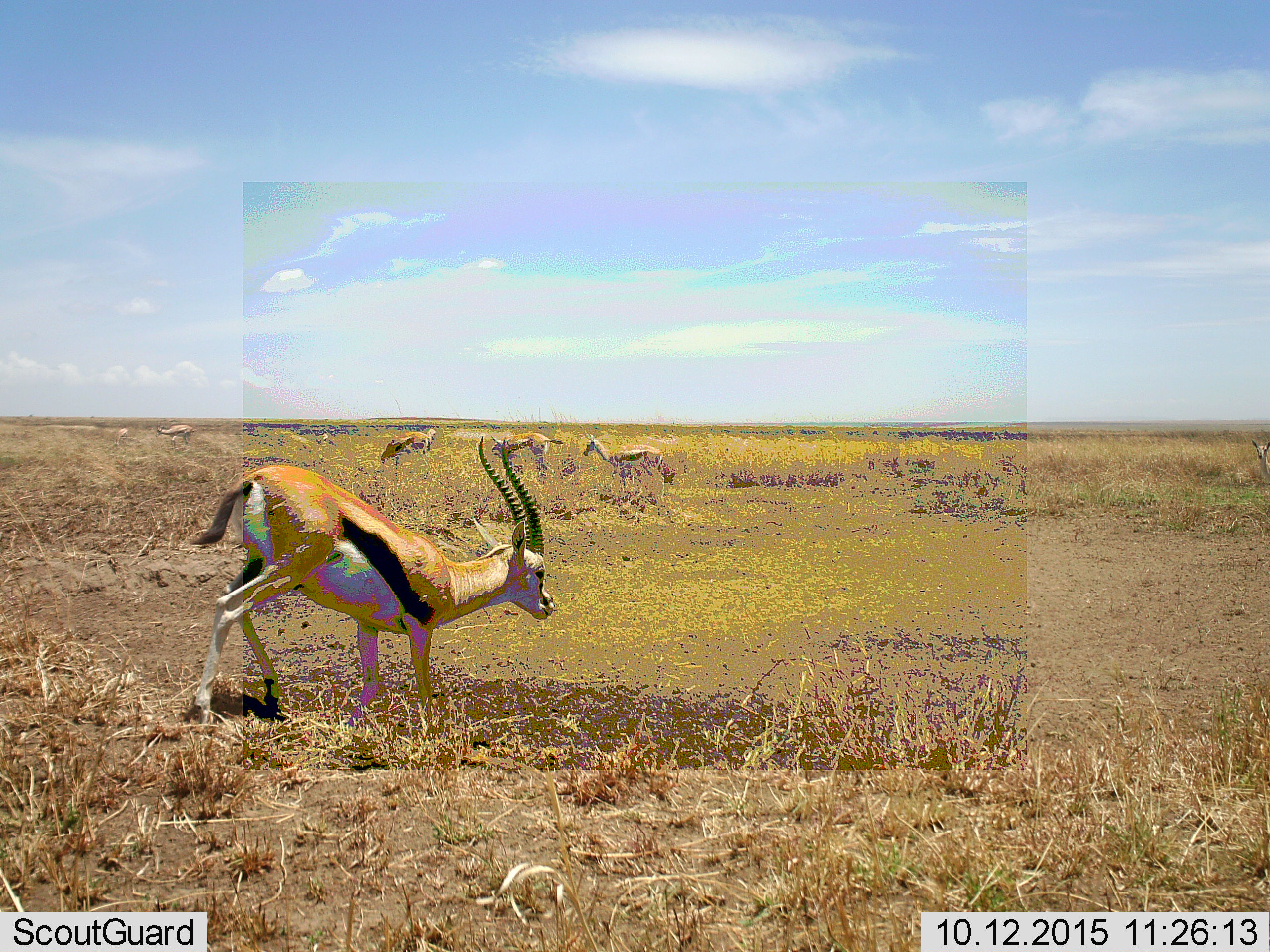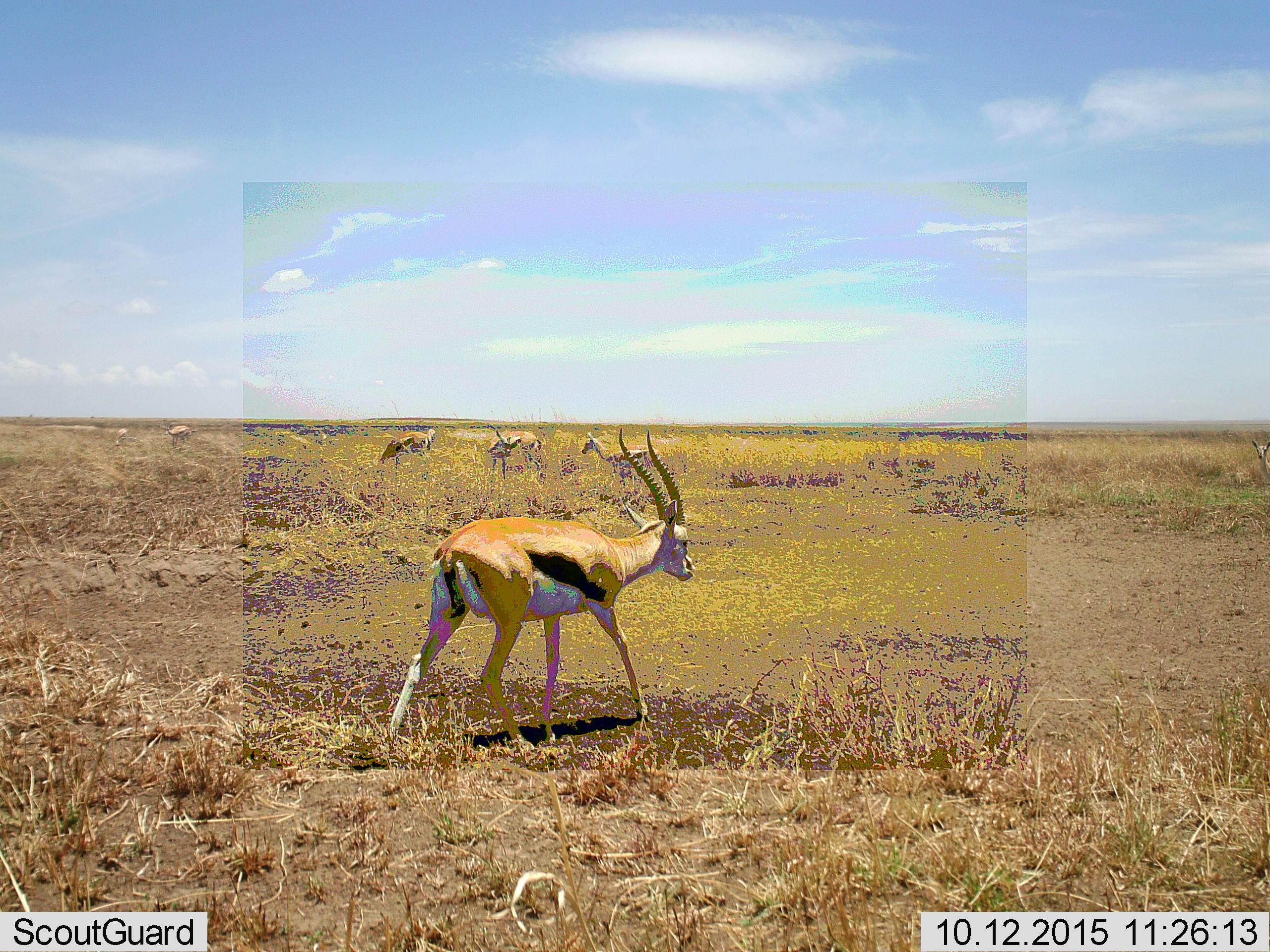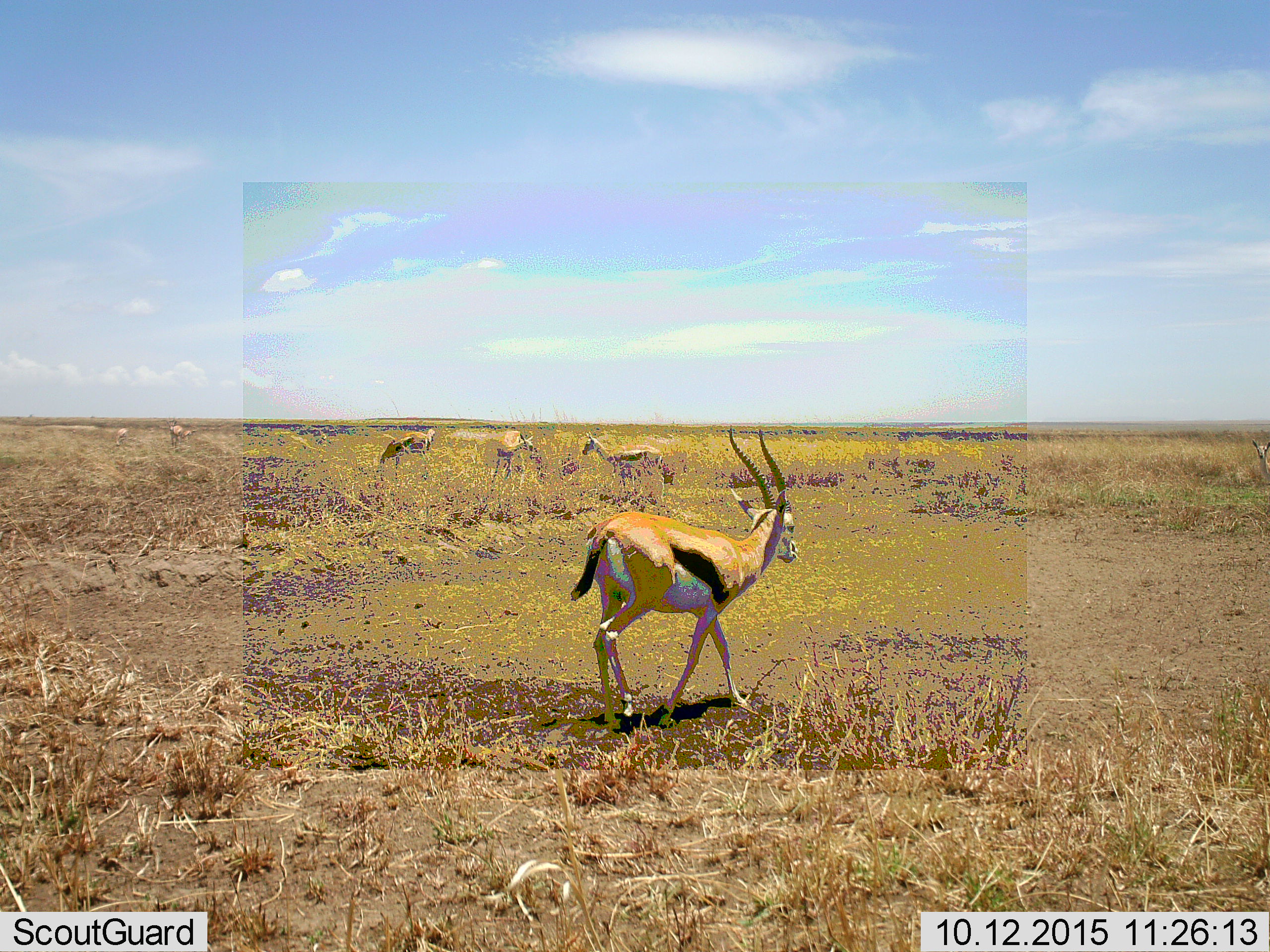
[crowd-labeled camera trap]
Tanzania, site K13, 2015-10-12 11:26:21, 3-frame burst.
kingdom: Animalia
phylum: Chordata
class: Mammalia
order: Artiodactyla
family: Bovidae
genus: Eudorcas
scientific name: Eudorcas thomsonii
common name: thomson's gazelle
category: gazellethomsons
Gazellethomsons (thomson's gazelle) (Eudorcas thomsonii), count 7. Behavior (volunteer vote fractions): standing 78%, resting 0%, moving 89%, interacting 0%. Young present (vote fraction): 0%. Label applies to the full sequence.